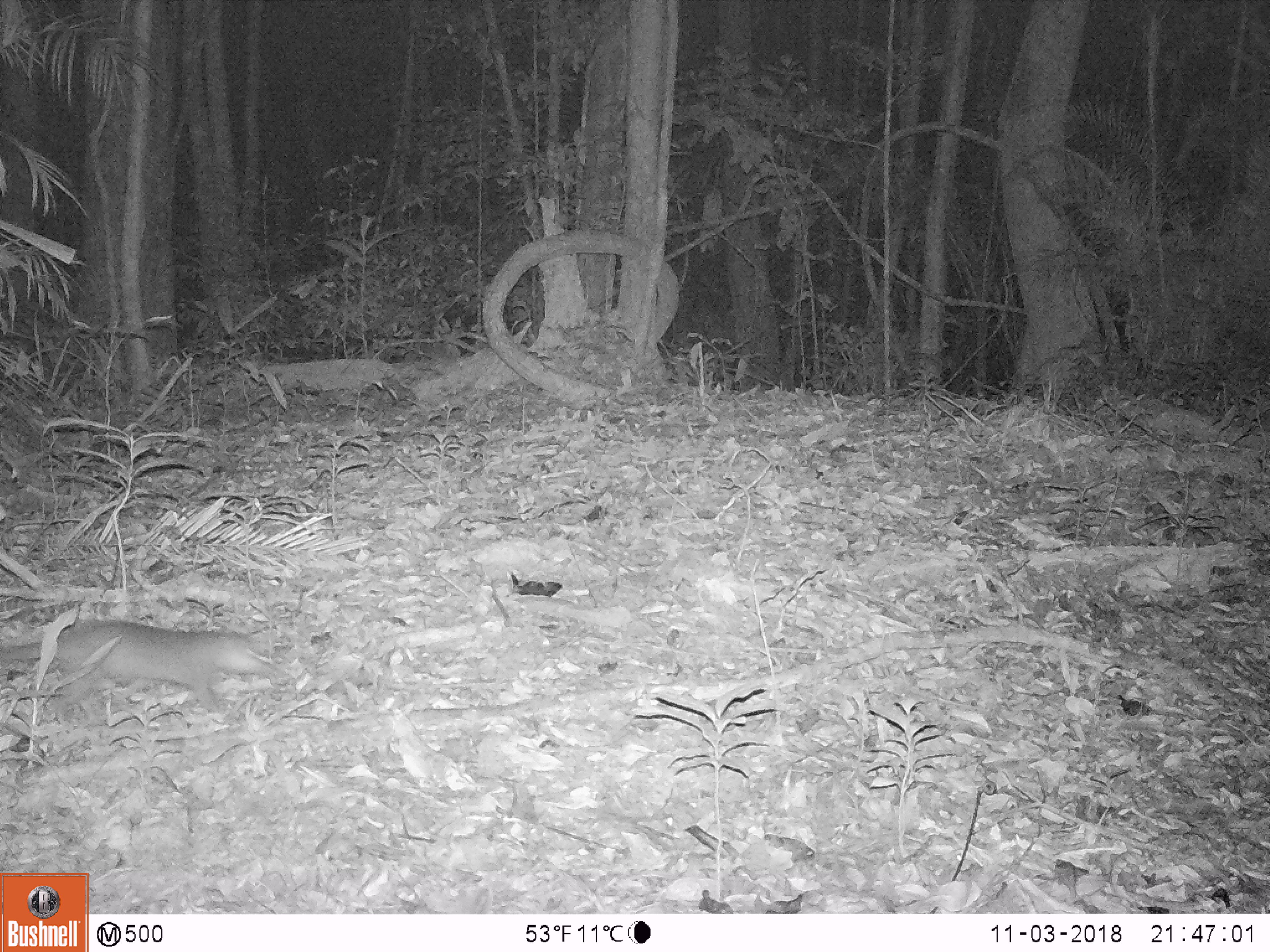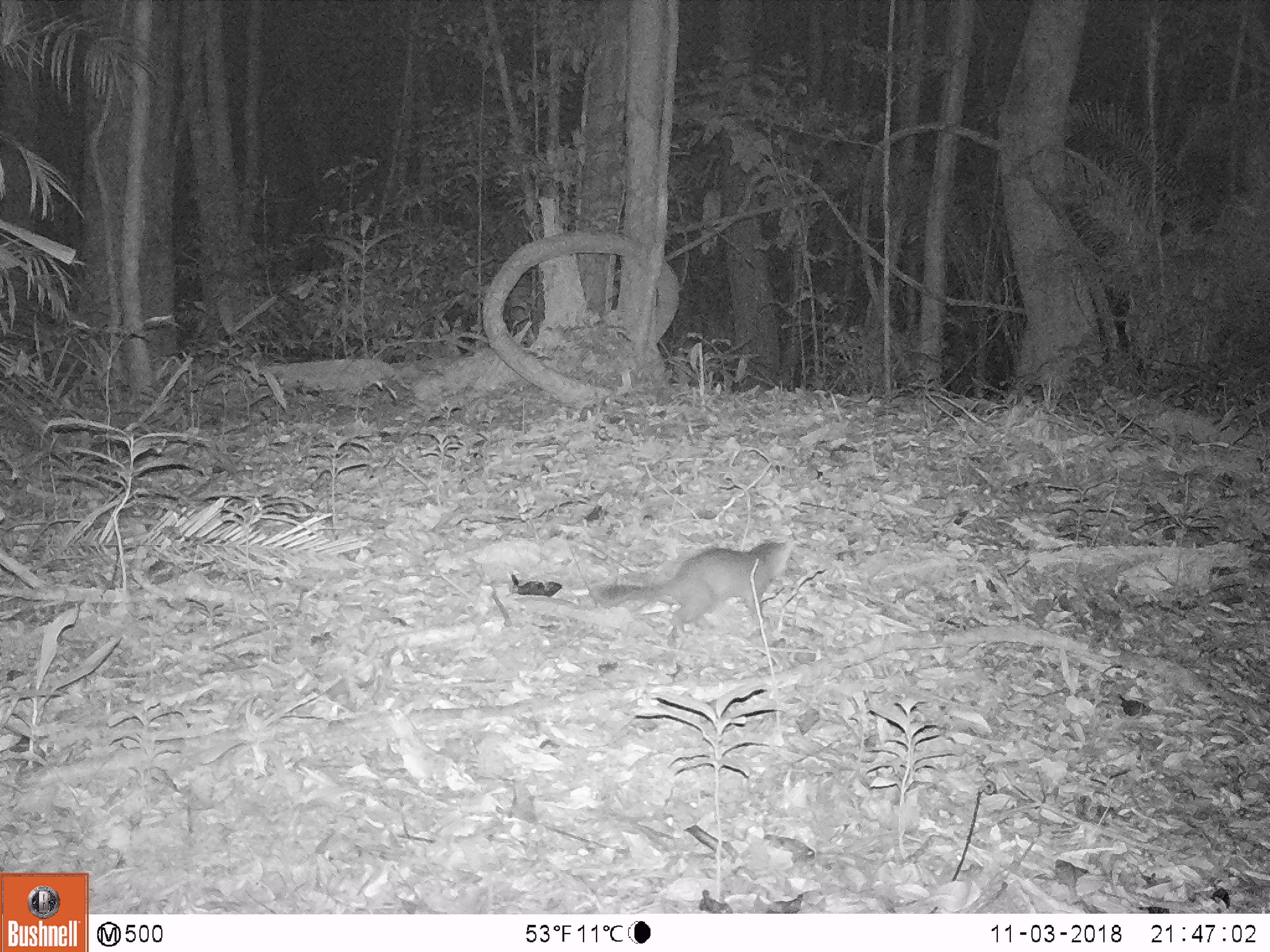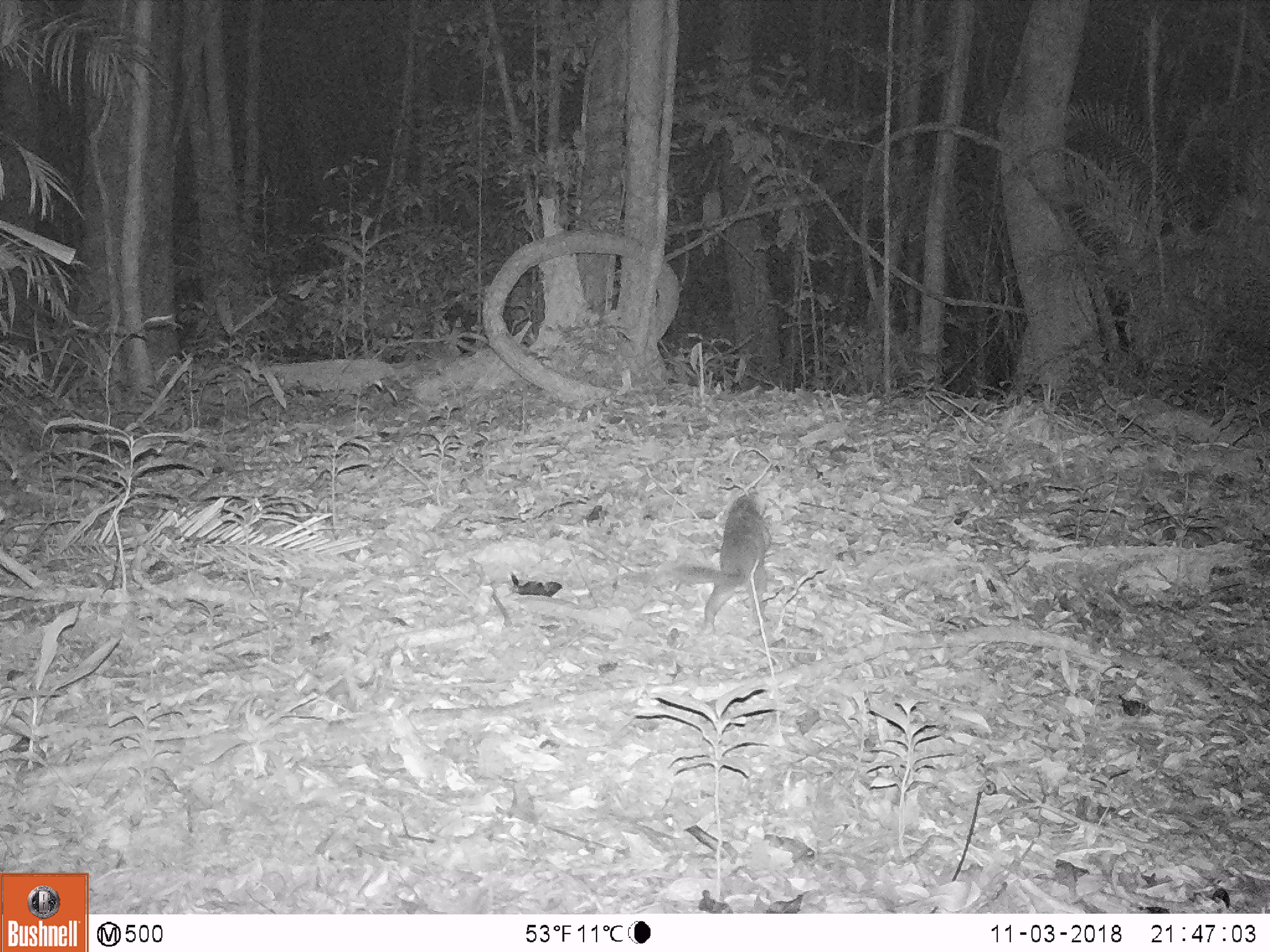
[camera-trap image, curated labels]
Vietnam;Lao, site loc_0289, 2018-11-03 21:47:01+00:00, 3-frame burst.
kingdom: Animalia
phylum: Chordata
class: Mammalia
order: Carnivora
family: Mustelidae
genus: Melogale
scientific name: Melogale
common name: ferret badger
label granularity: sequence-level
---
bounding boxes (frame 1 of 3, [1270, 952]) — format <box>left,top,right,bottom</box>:
ferret badger: <box>0,618,282,711</box>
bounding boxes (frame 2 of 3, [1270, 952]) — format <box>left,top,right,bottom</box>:
ferret badger: <box>590,540,790,643</box>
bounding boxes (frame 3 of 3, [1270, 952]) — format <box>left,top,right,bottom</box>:
ferret badger: <box>664,492,773,635</box>